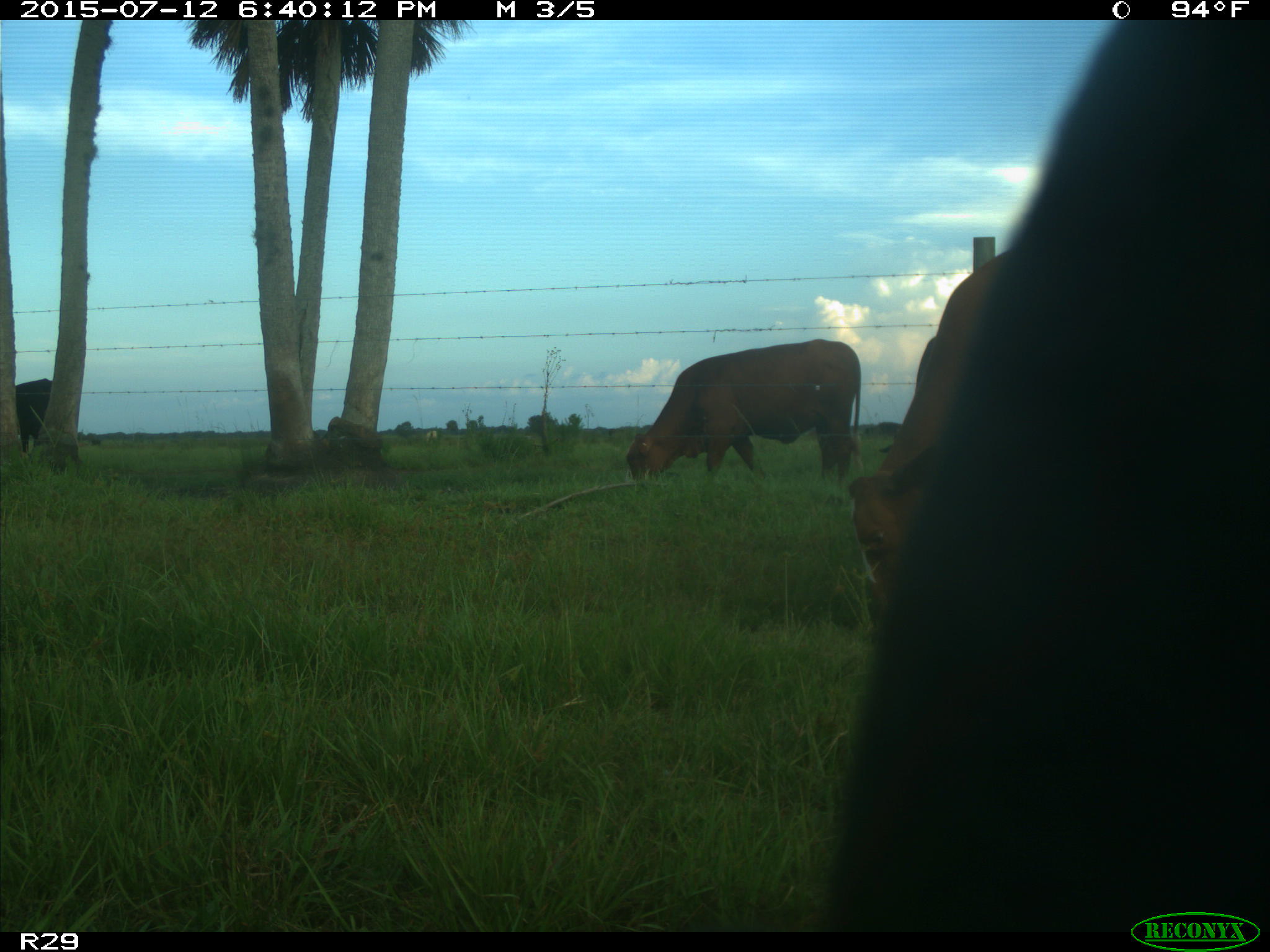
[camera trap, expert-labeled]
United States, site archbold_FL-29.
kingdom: Animalia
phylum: Chordata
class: Mammalia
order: Artiodactyla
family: Bovidae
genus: Bos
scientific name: Bos taurus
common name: domestic cow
Bos taurus (domestic cow).